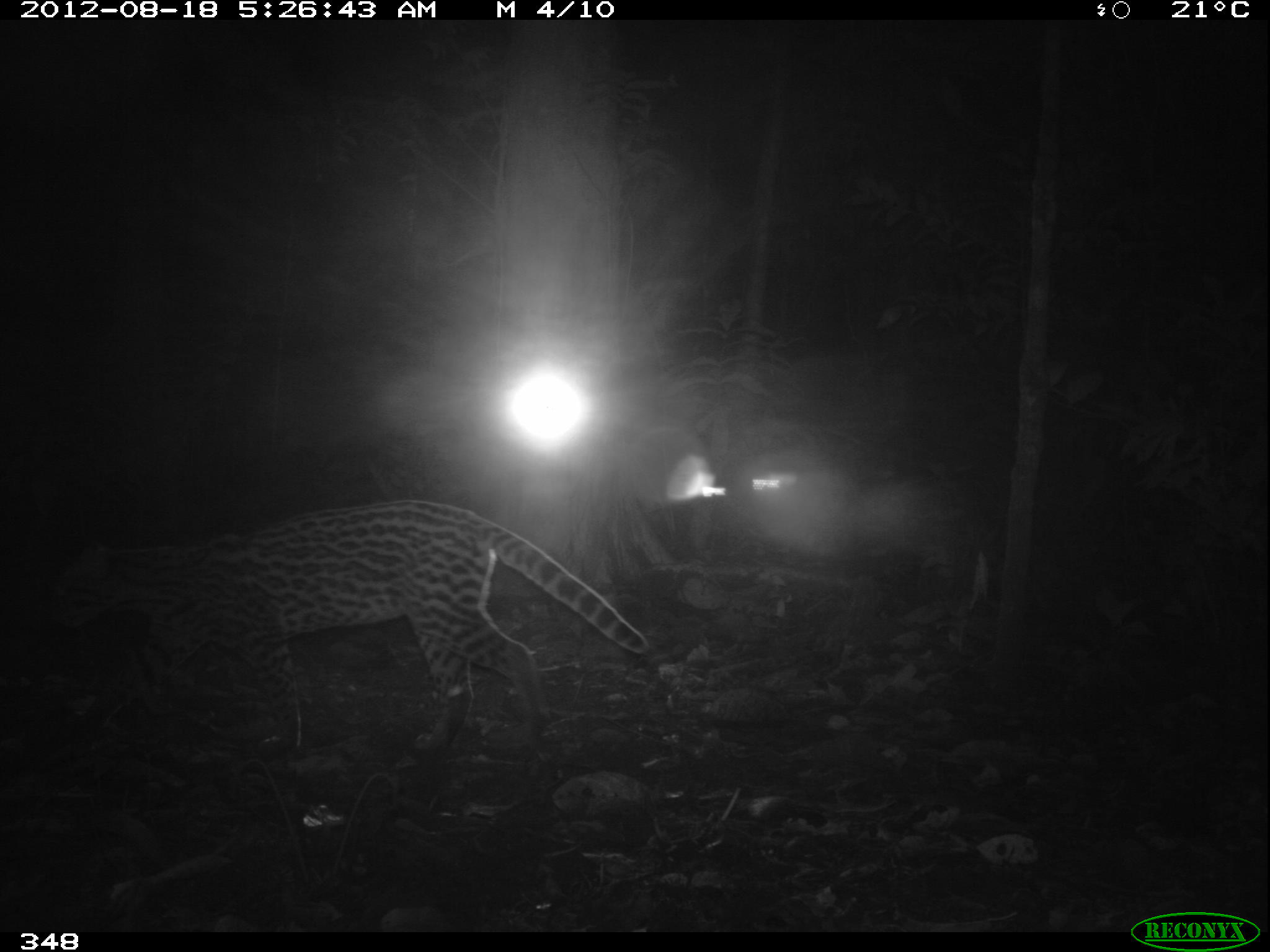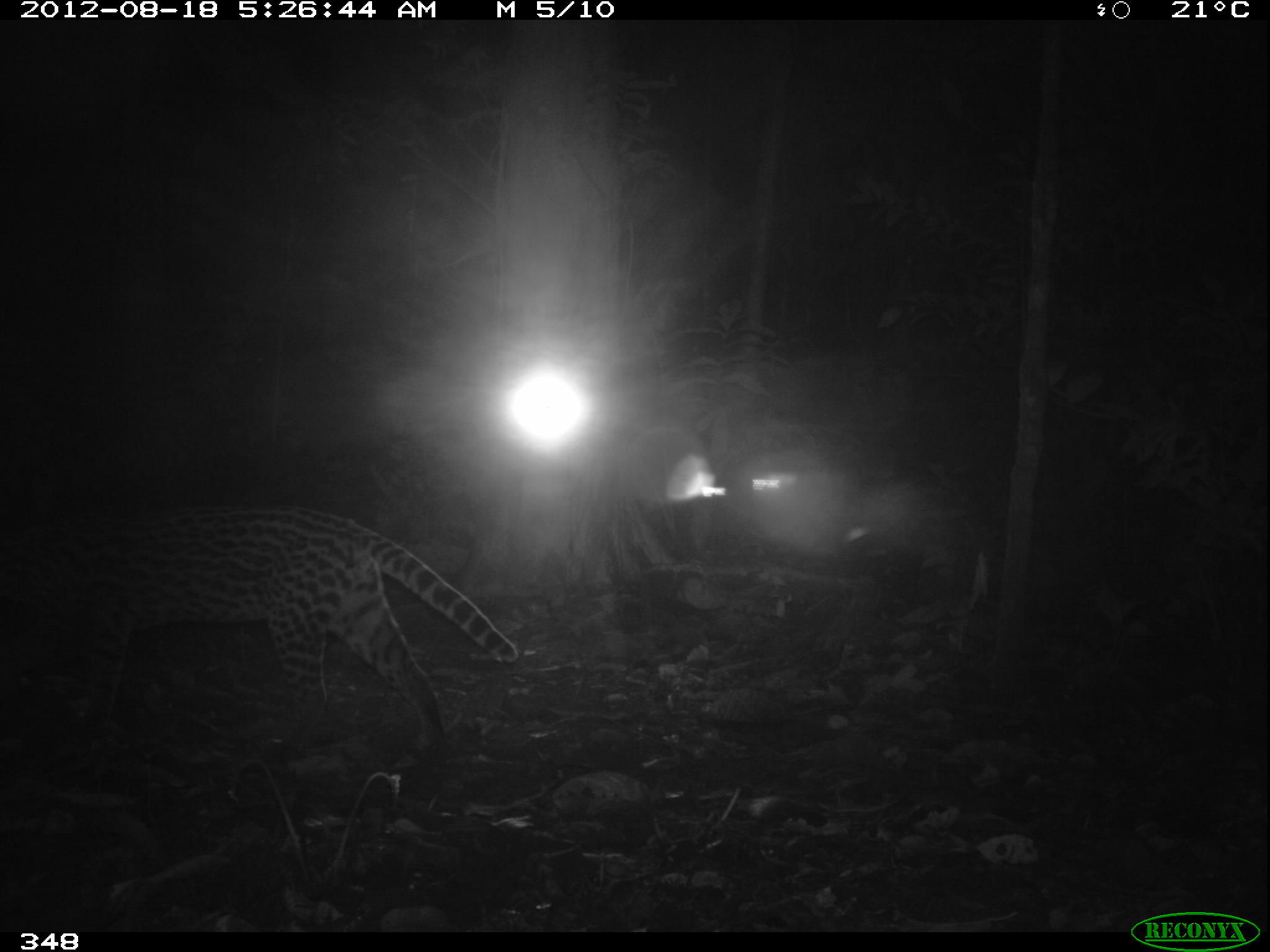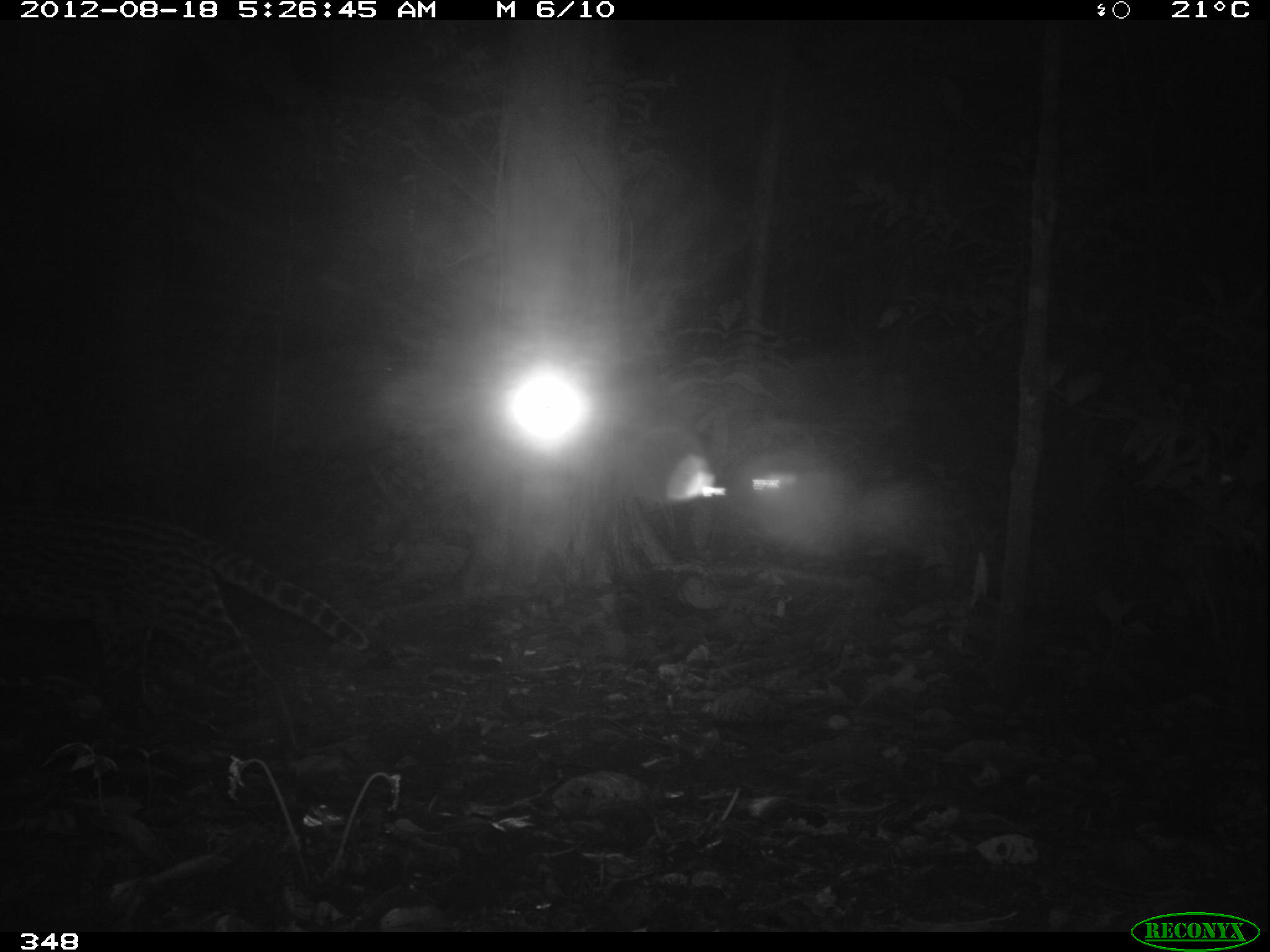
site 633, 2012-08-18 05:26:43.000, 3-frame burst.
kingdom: Animalia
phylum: Chordata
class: Mammalia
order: Carnivora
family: Felidae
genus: Leopardus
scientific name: Leopardus pardalis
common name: ocelot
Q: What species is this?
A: Leopardus pardalis (ocelot).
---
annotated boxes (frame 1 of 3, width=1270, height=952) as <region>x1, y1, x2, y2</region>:
leopardus pardalis: <region>45, 495, 650, 758</region>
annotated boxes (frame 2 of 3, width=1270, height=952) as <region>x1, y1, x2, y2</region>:
leopardus pardalis: <region>0, 500, 521, 754</region>